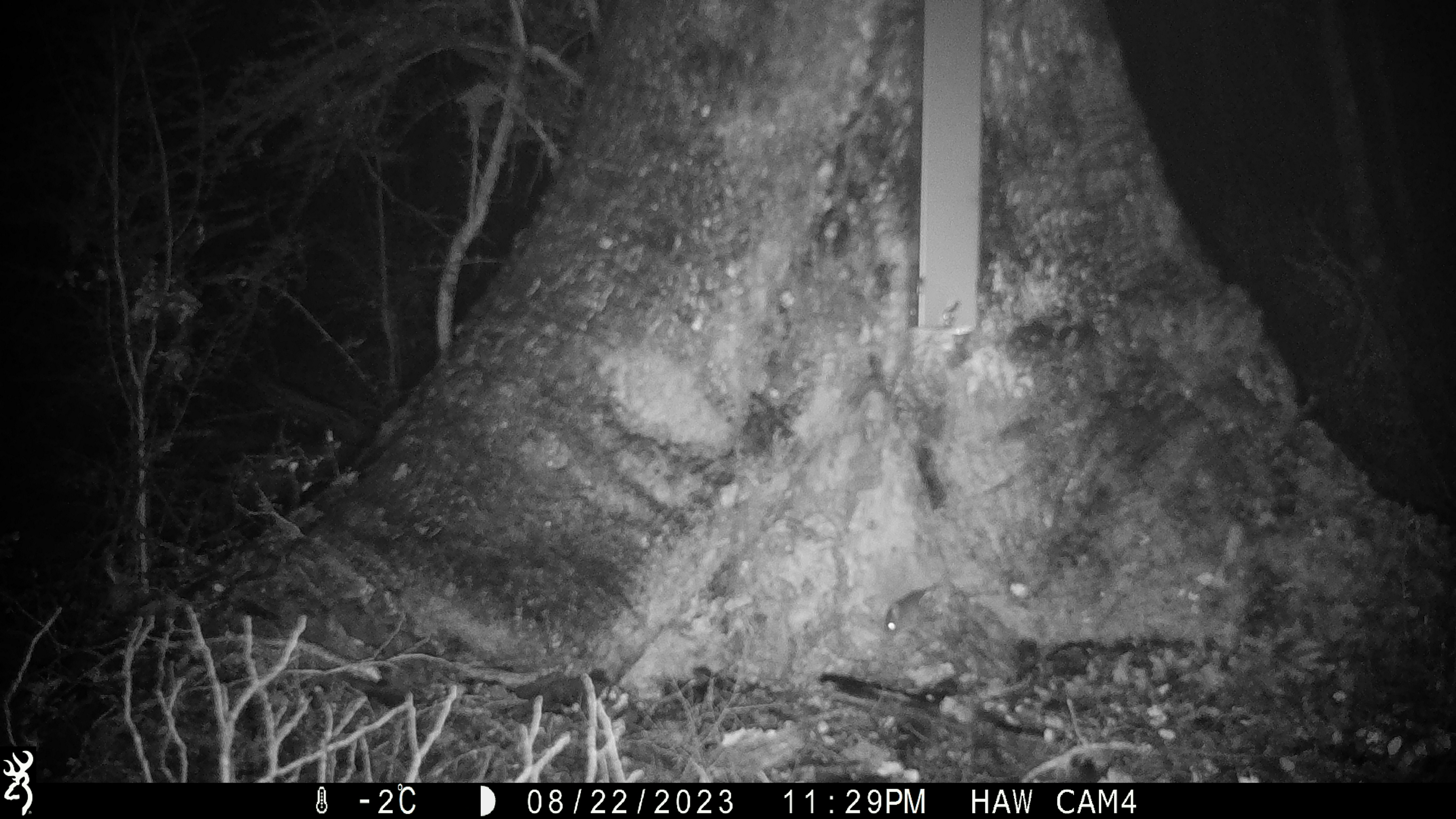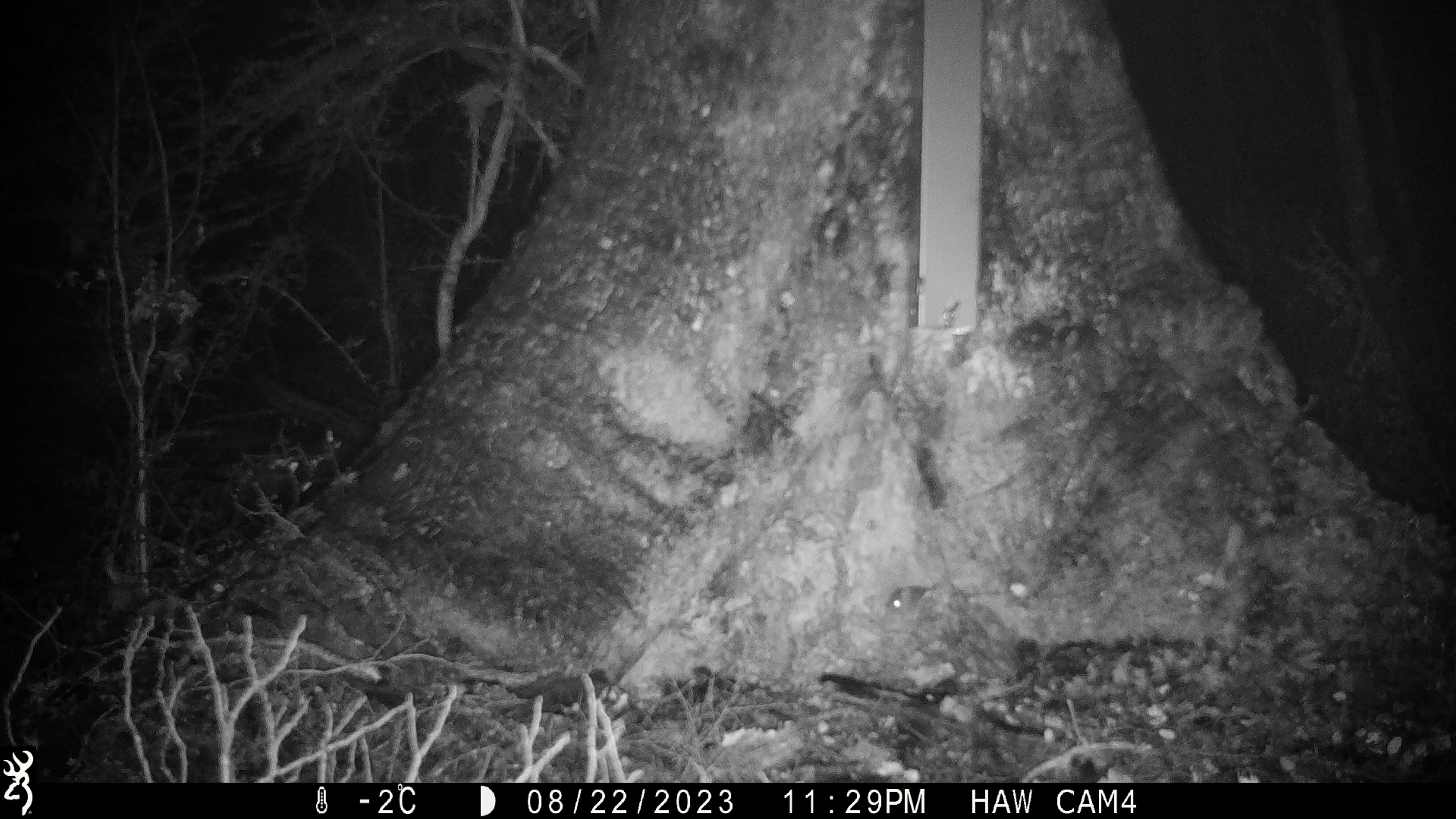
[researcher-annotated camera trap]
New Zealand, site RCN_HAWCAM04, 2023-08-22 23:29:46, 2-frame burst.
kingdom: Animalia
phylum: Chordata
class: Mammalia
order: Rodentia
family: Muridae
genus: Mus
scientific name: Mus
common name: mouse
Mouse (Mus).